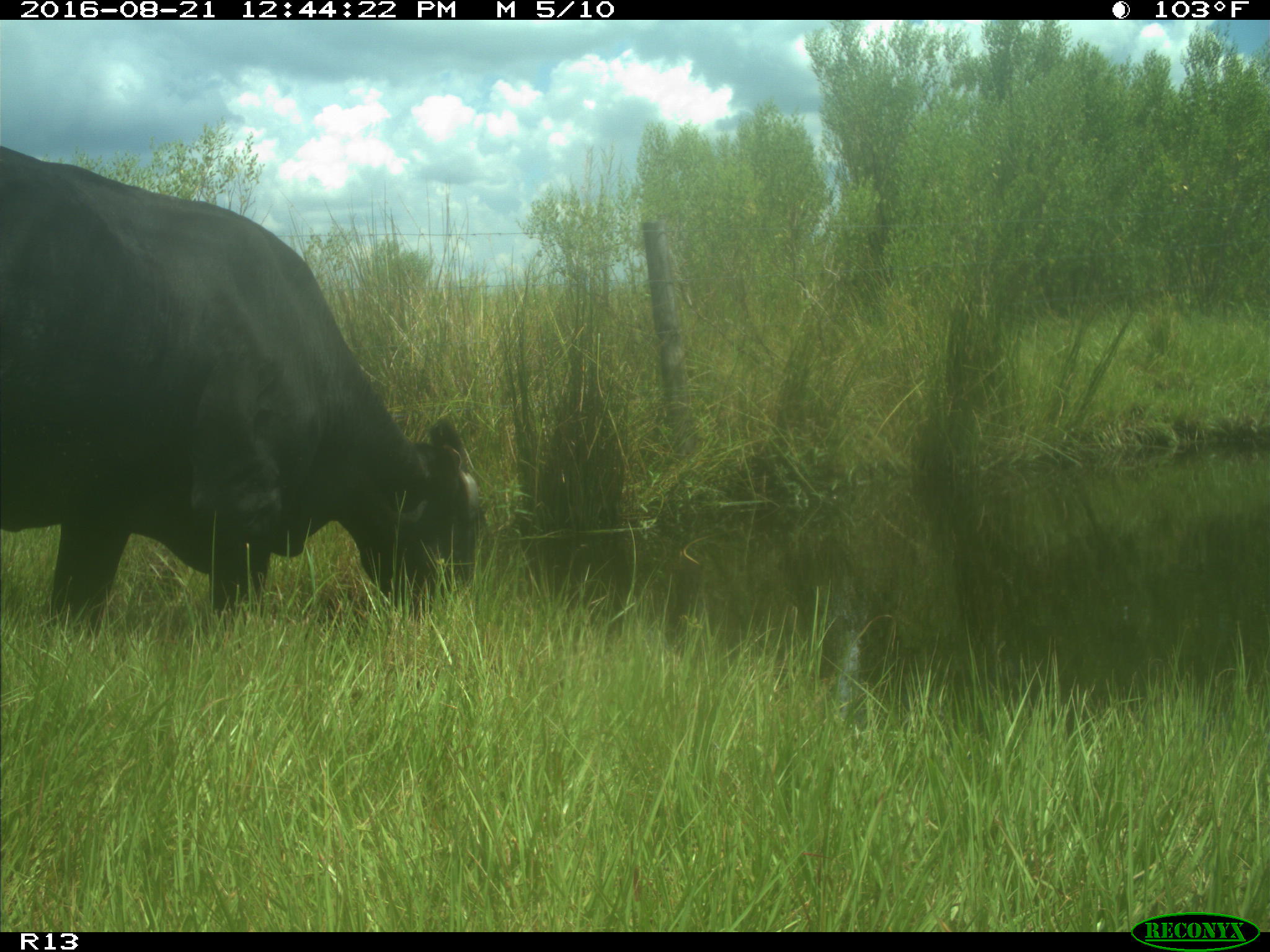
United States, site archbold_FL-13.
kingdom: Animalia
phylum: Chordata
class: Mammalia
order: Artiodactyla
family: Bovidae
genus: Bos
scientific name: Bos taurus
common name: domestic cow